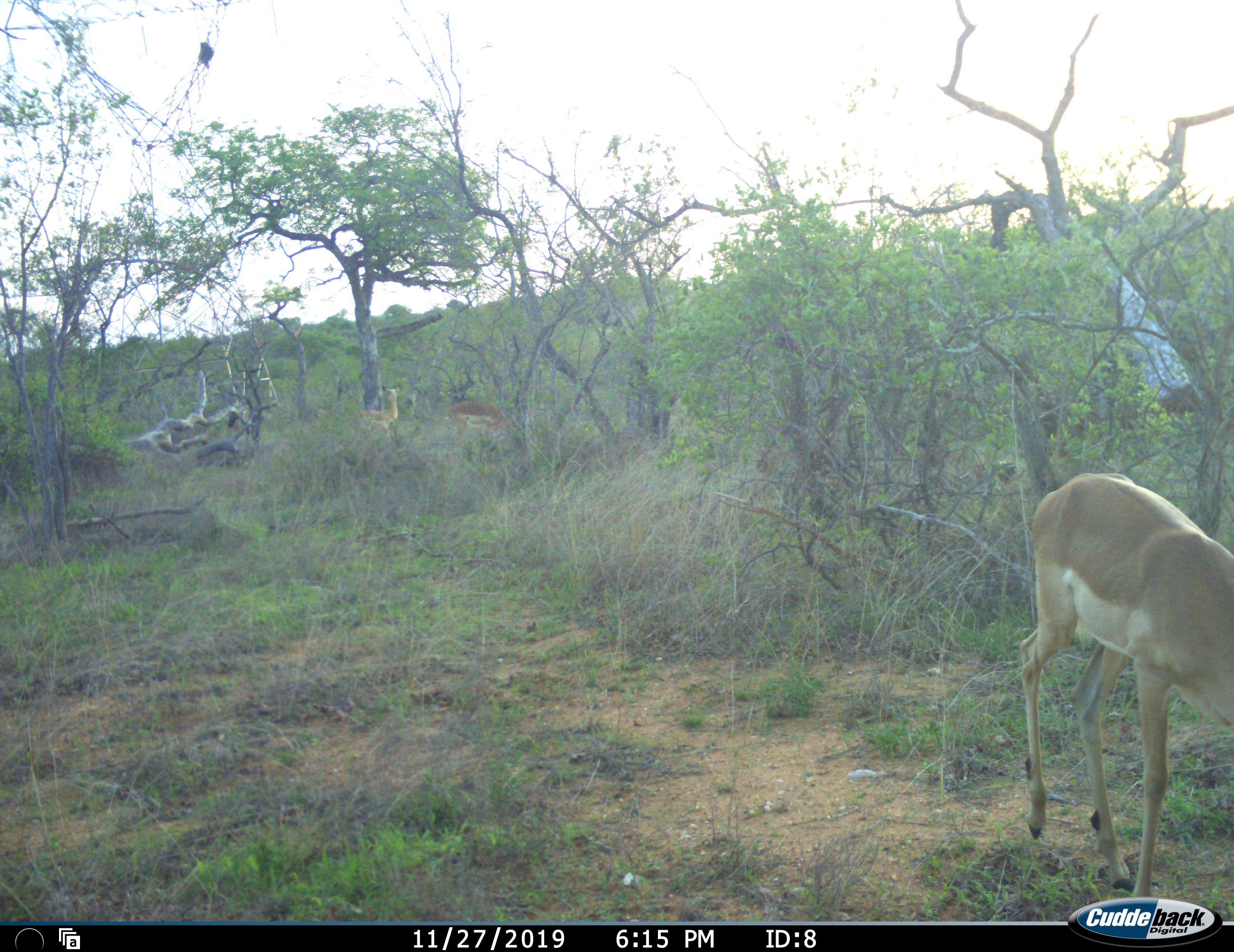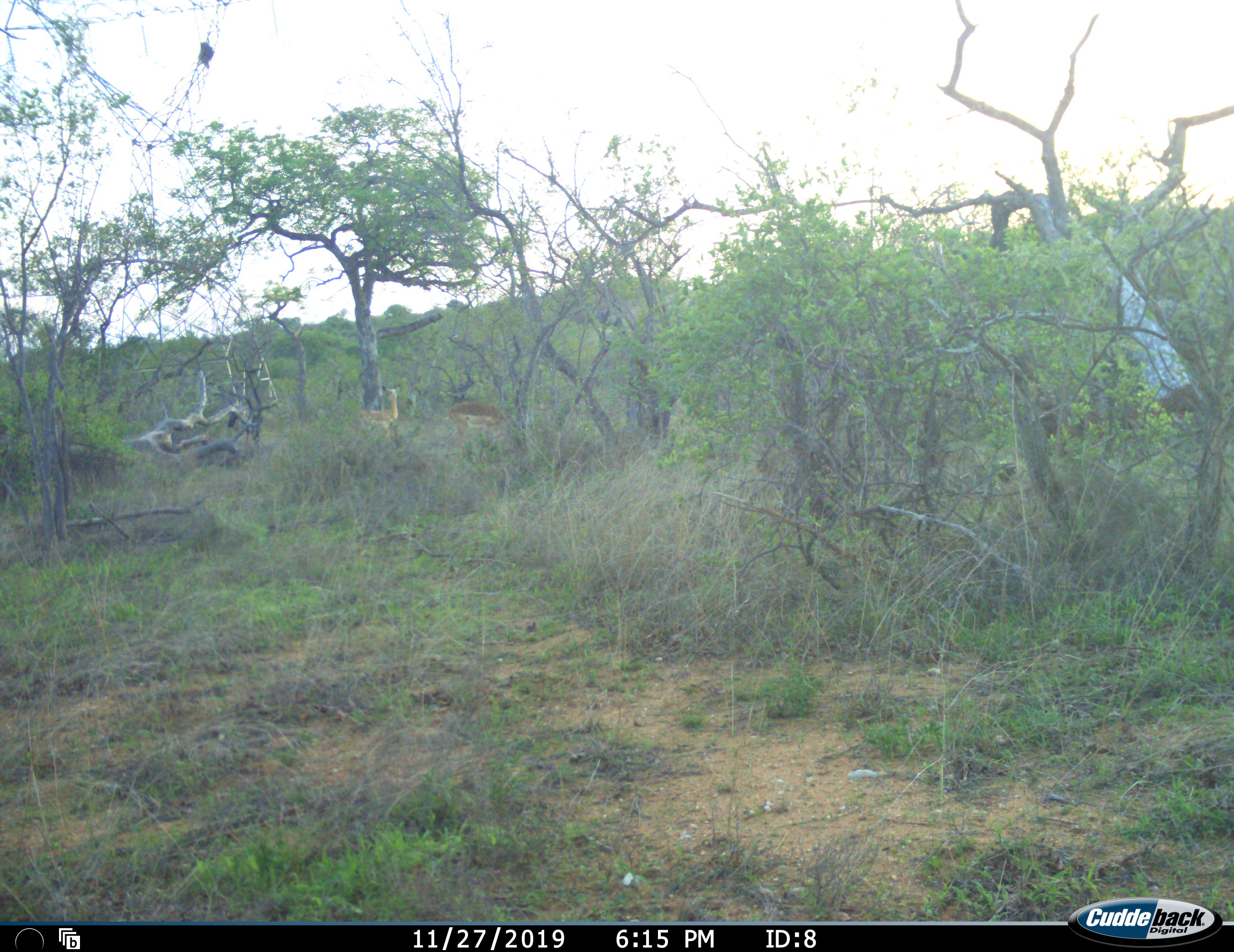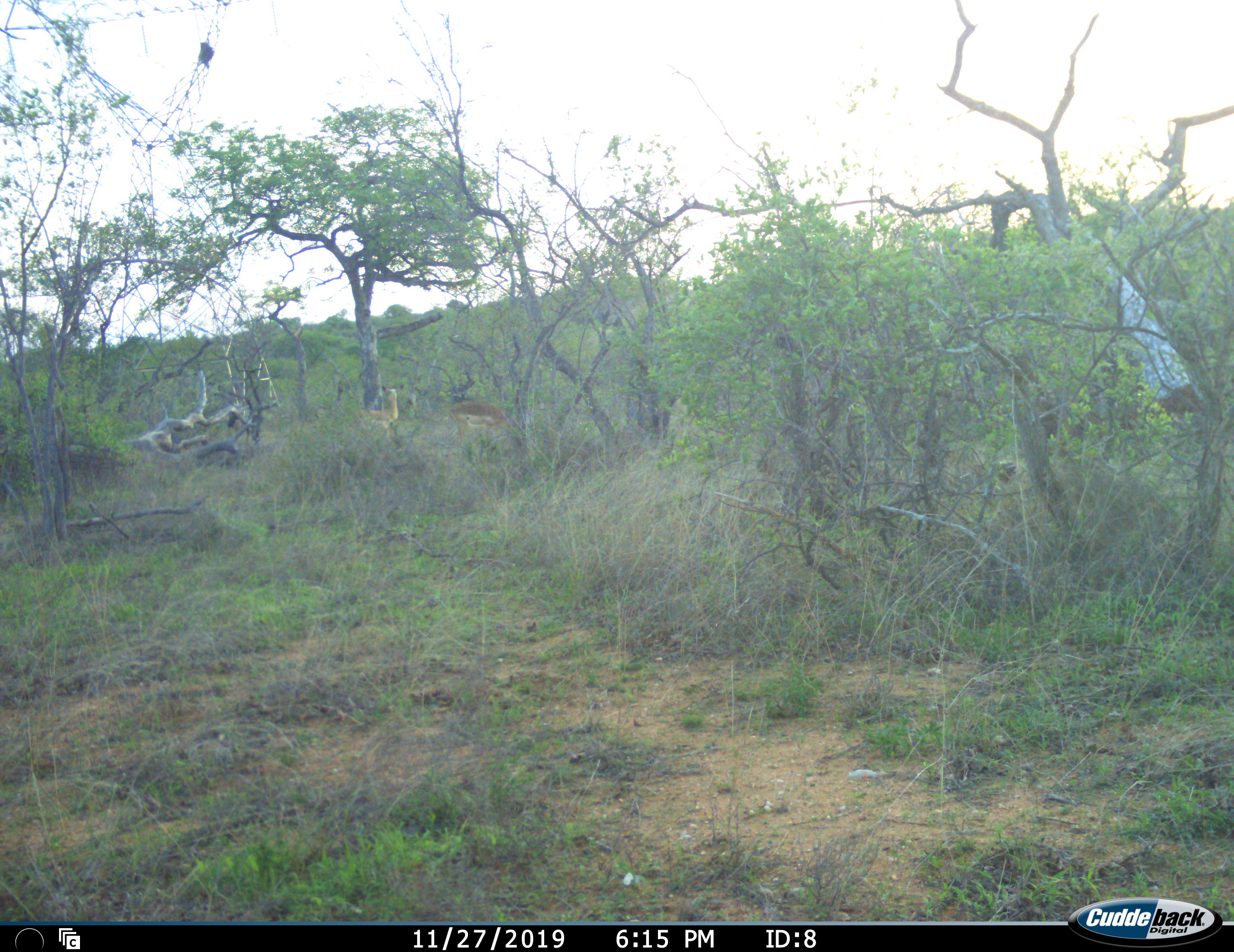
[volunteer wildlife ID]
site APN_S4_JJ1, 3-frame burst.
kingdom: Animalia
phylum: Chordata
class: Mammalia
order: Artiodactyla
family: Bovidae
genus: Aepyceros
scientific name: Aepyceros melampus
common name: impala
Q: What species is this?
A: Impala (Aepyceros melampus).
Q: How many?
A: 3.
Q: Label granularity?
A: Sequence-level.